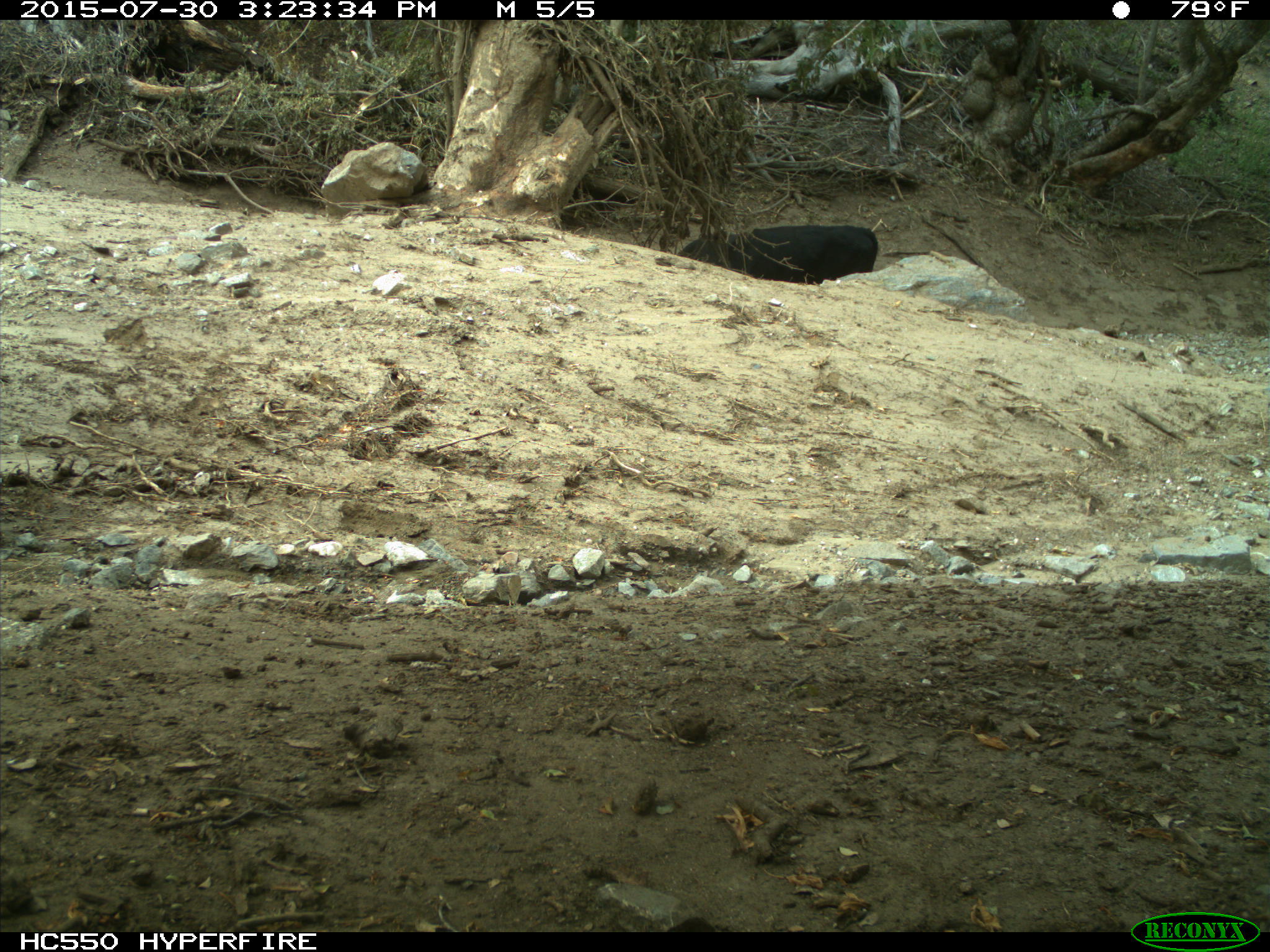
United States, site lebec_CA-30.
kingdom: Animalia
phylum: Chordata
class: Mammalia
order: Artiodactyla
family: Bovidae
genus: Bos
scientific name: Bos taurus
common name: domestic cow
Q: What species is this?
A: Bos taurus (domestic cow).